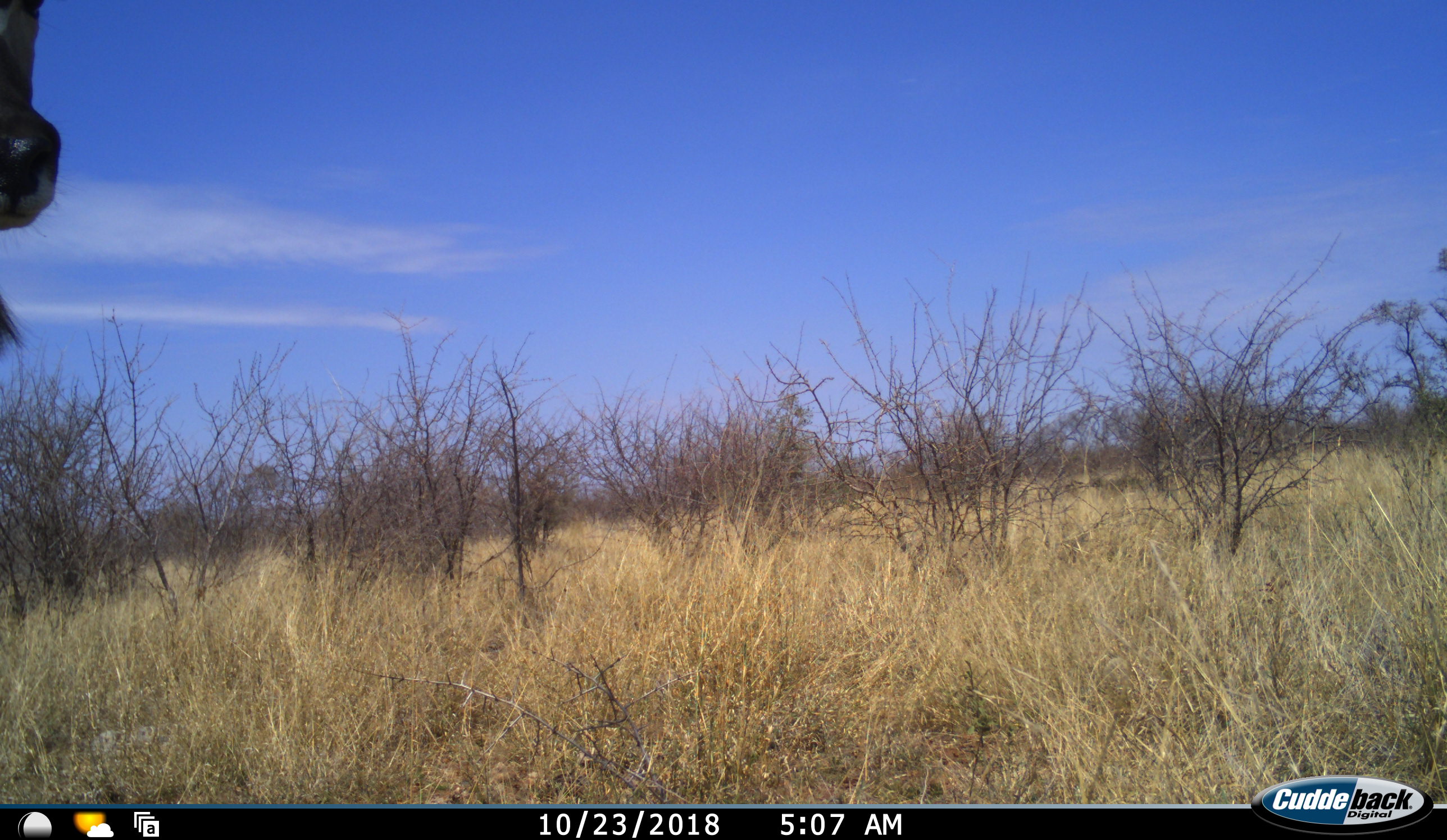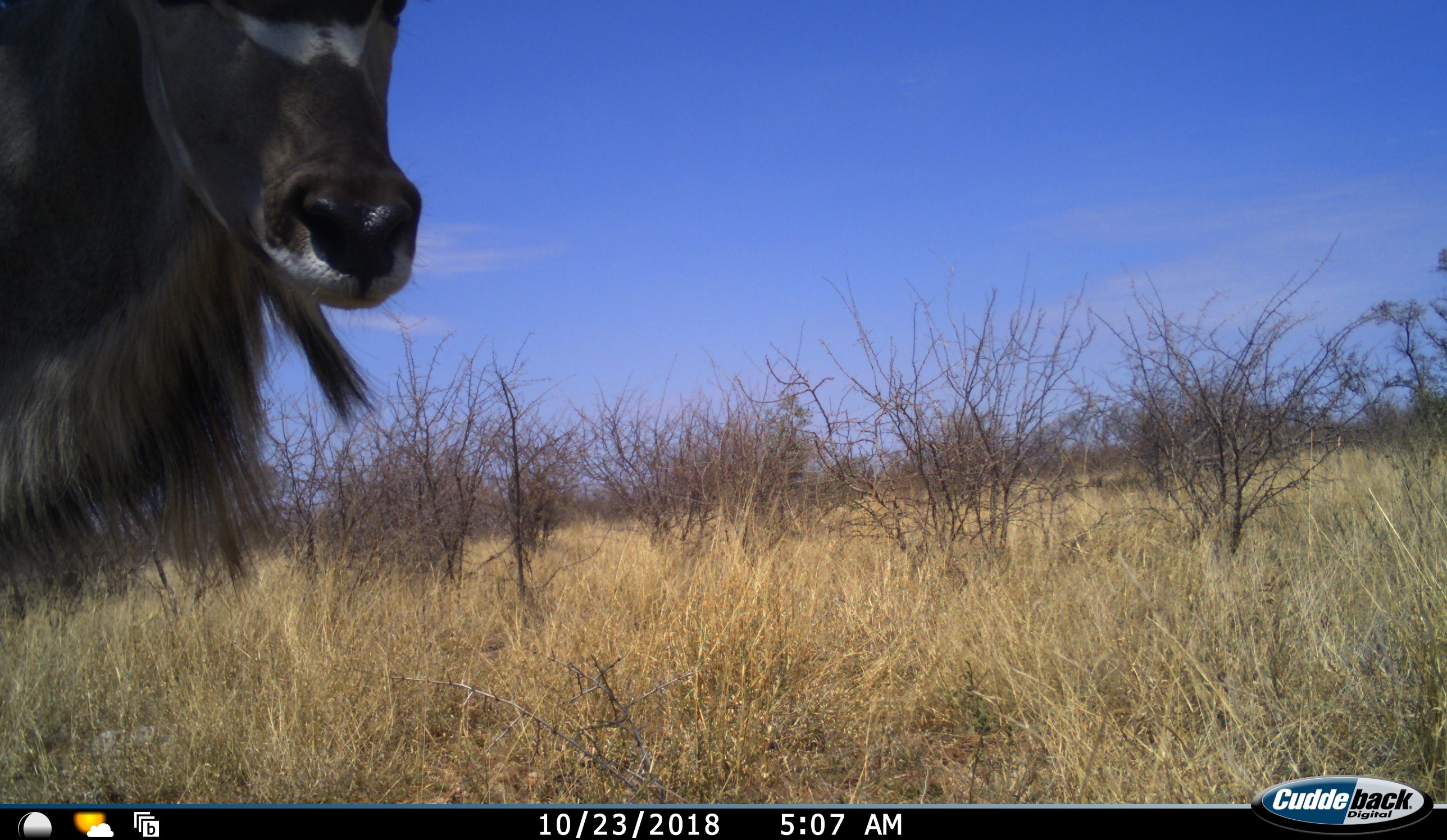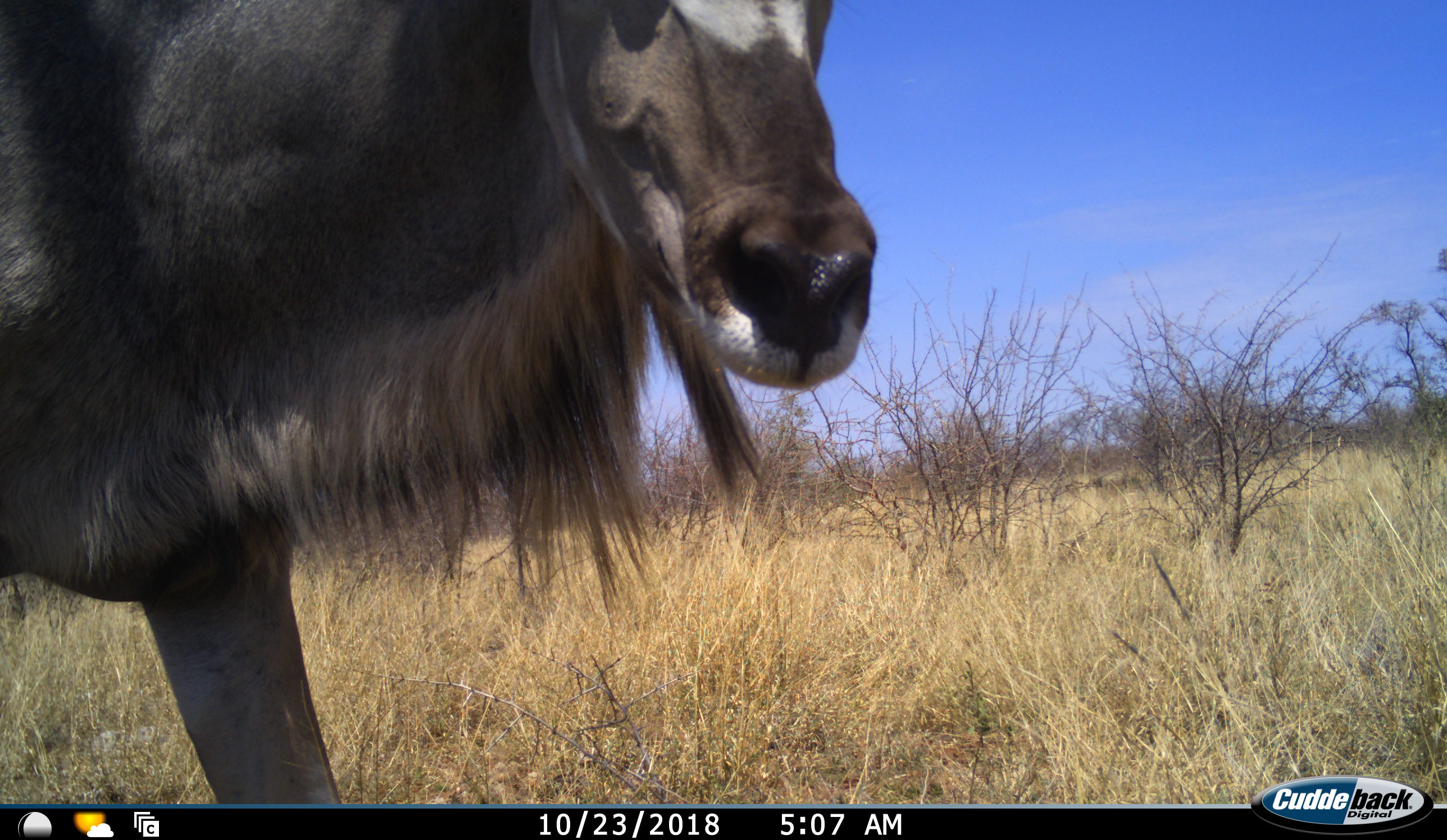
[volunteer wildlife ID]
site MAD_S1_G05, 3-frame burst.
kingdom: Animalia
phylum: Chordata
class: Mammalia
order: Artiodactyla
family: Bovidae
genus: Connochaetes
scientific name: Connochaetes taurinus taurinus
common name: blue wildebeest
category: wildebeestblue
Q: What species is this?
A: Wildebeestblue (blue wildebeest) (Connochaetes taurinus taurinus).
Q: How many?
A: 1.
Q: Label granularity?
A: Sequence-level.